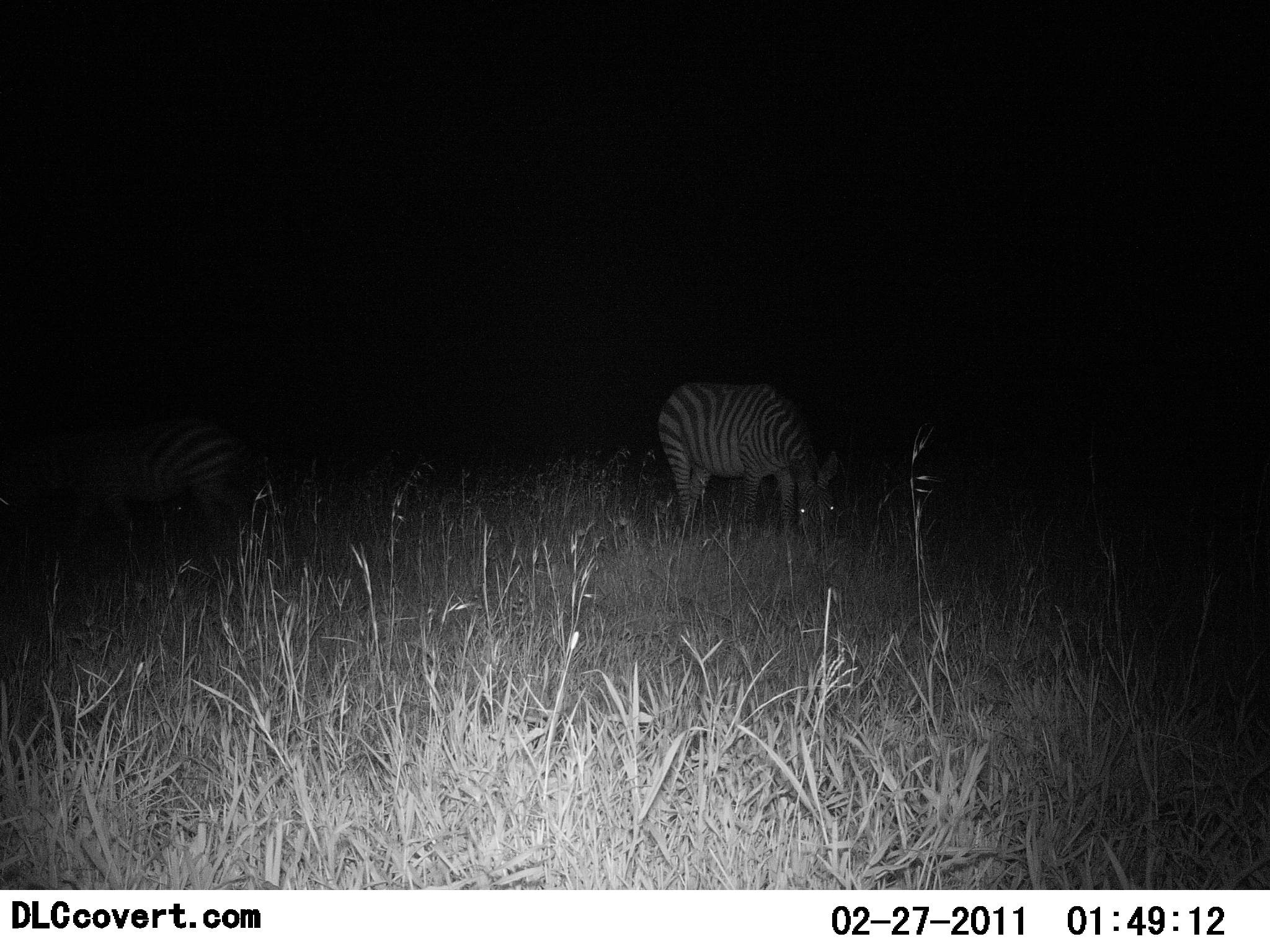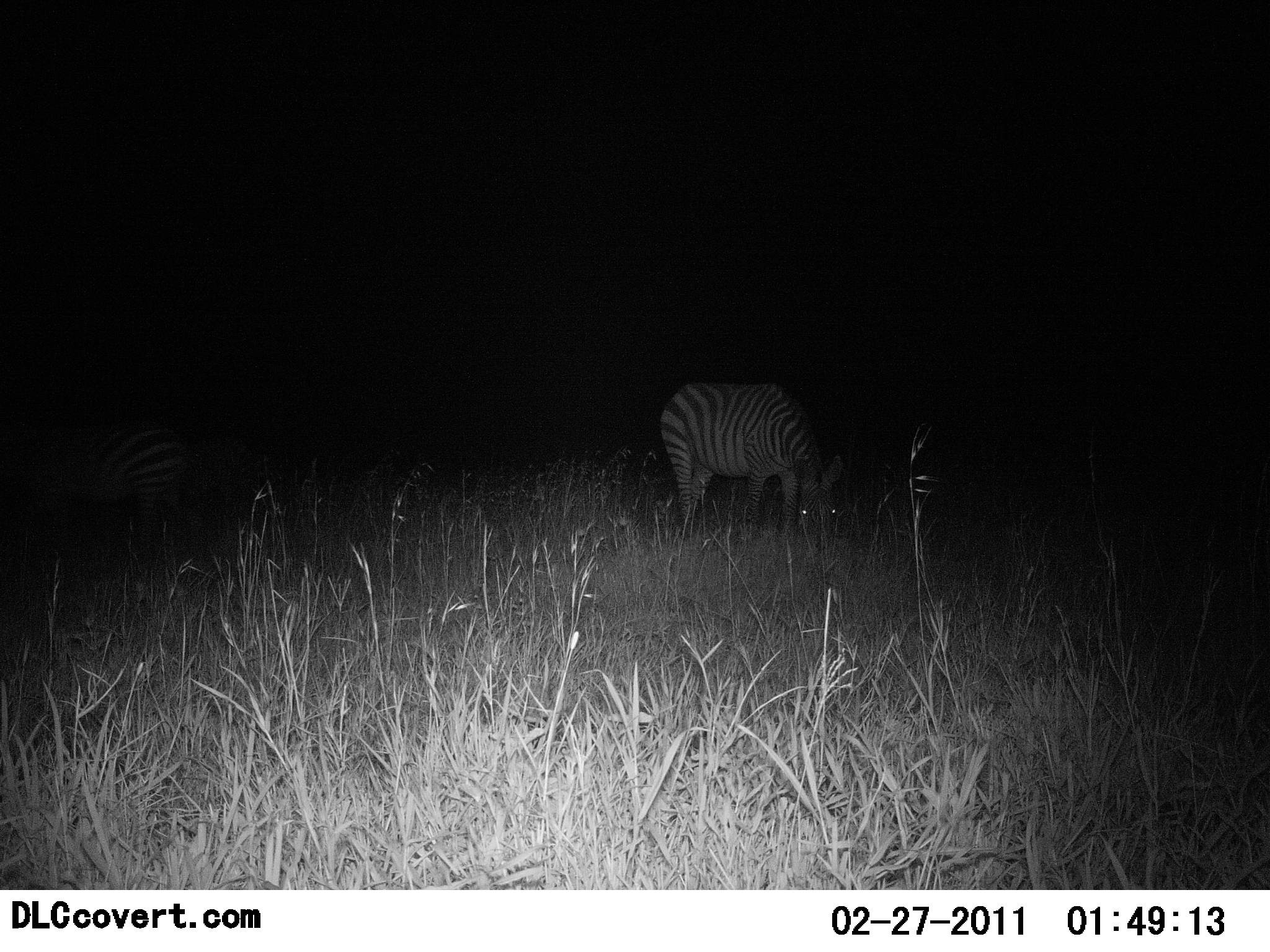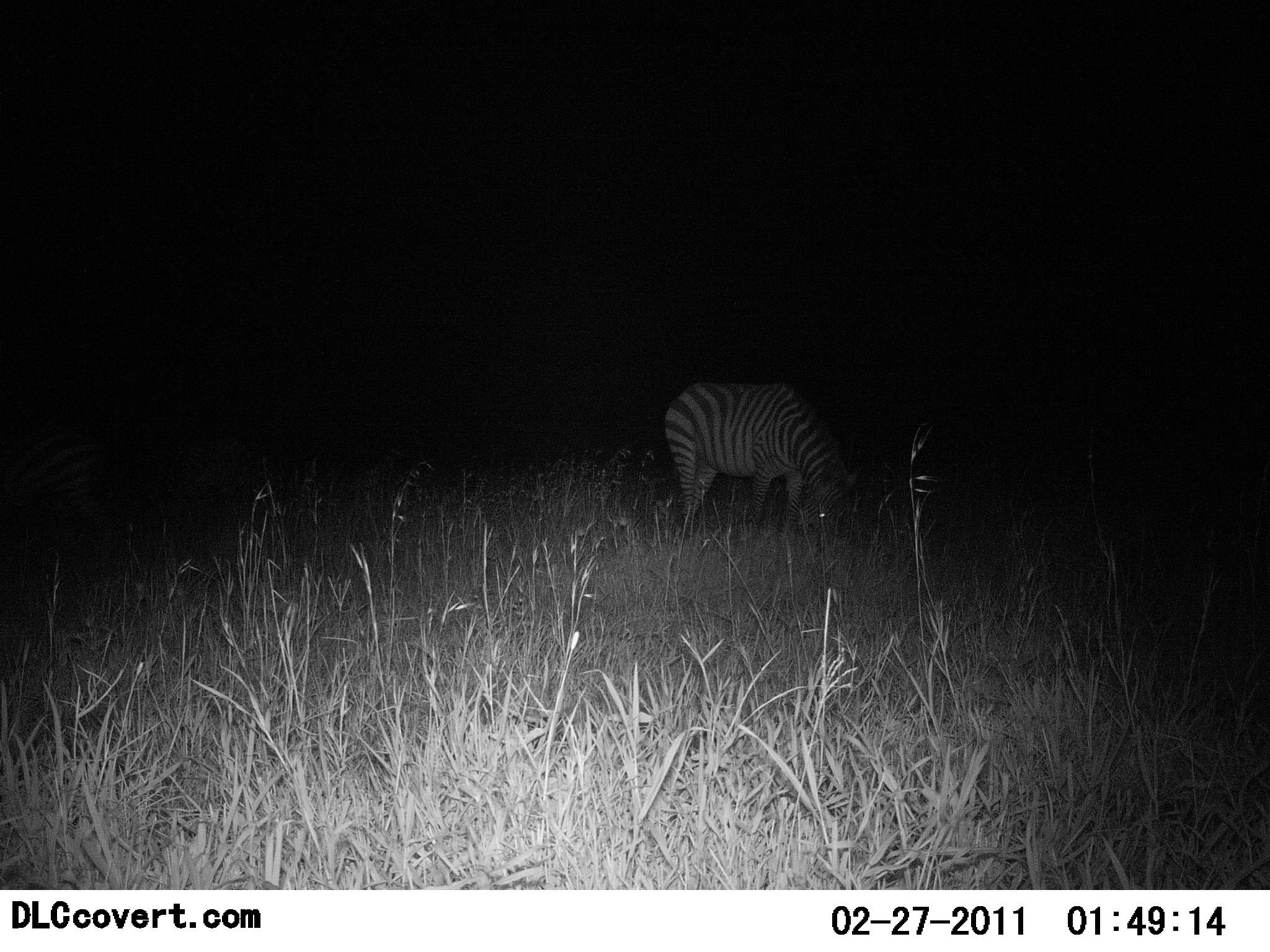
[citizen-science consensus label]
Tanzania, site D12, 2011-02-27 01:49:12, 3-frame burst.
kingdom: Animalia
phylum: Chordata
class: Mammalia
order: Perissodactyla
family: Equidae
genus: Equus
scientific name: Equus quagga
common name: plains zebra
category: zebra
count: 2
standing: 20%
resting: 0%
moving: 20%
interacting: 0%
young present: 0%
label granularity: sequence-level